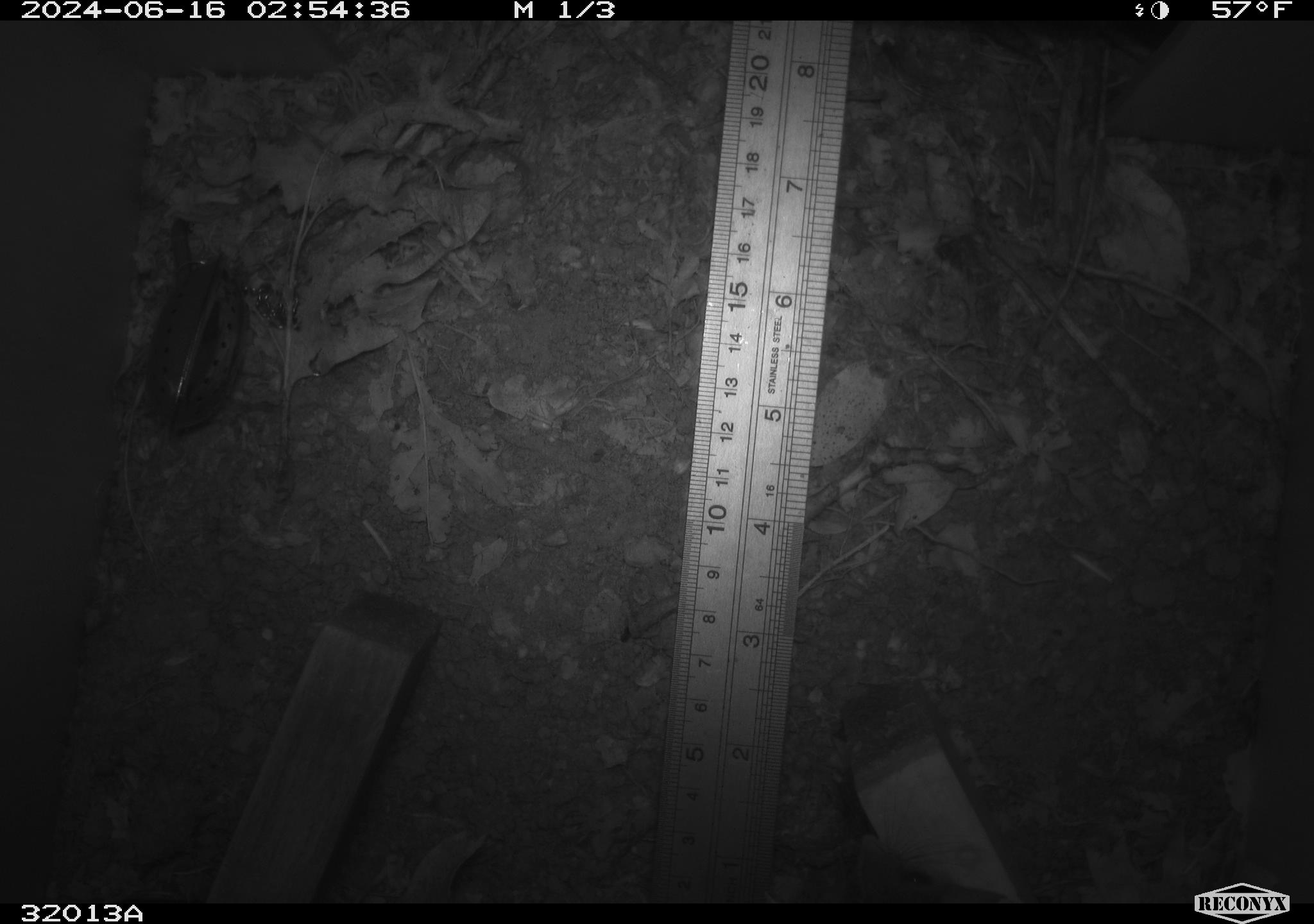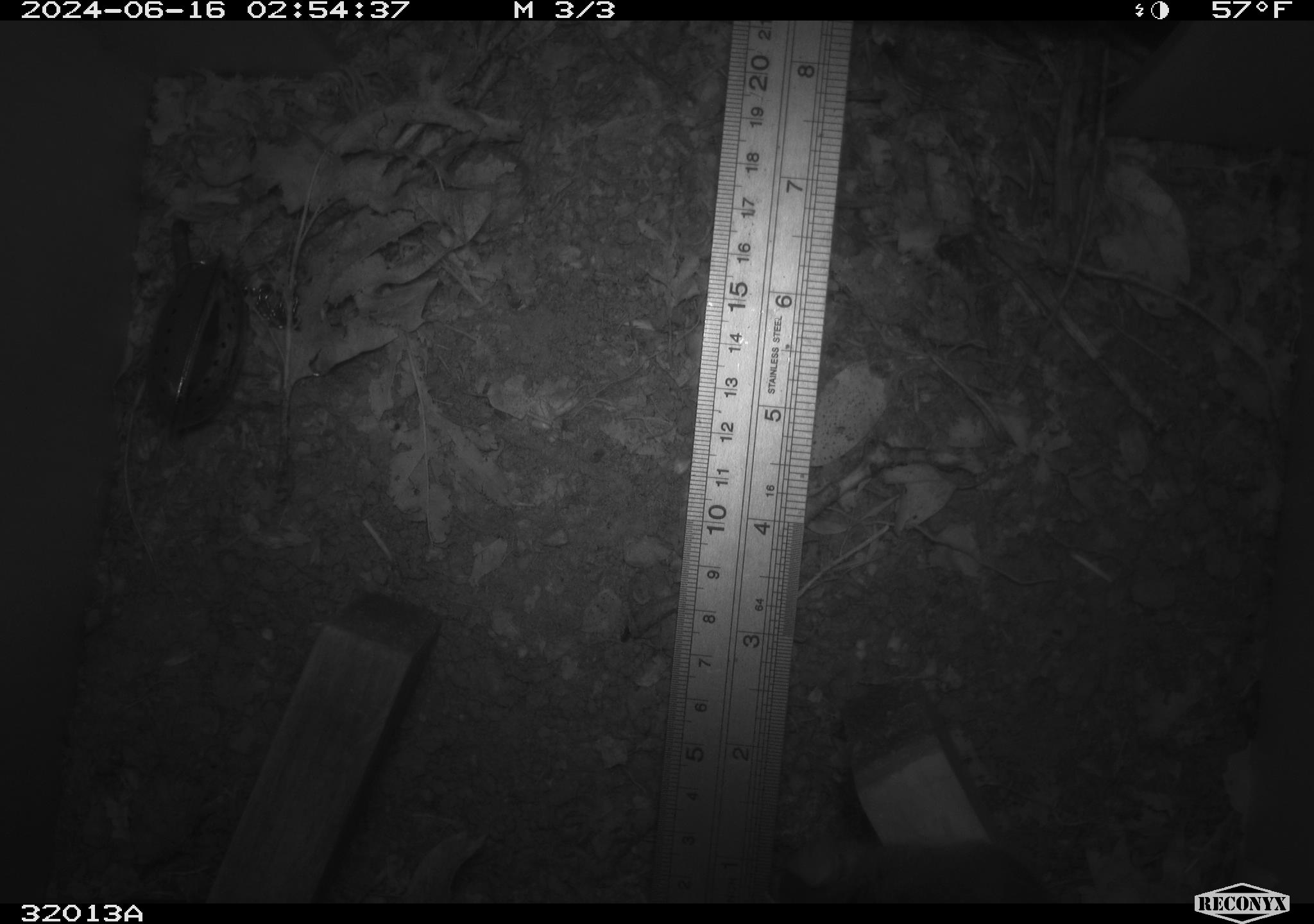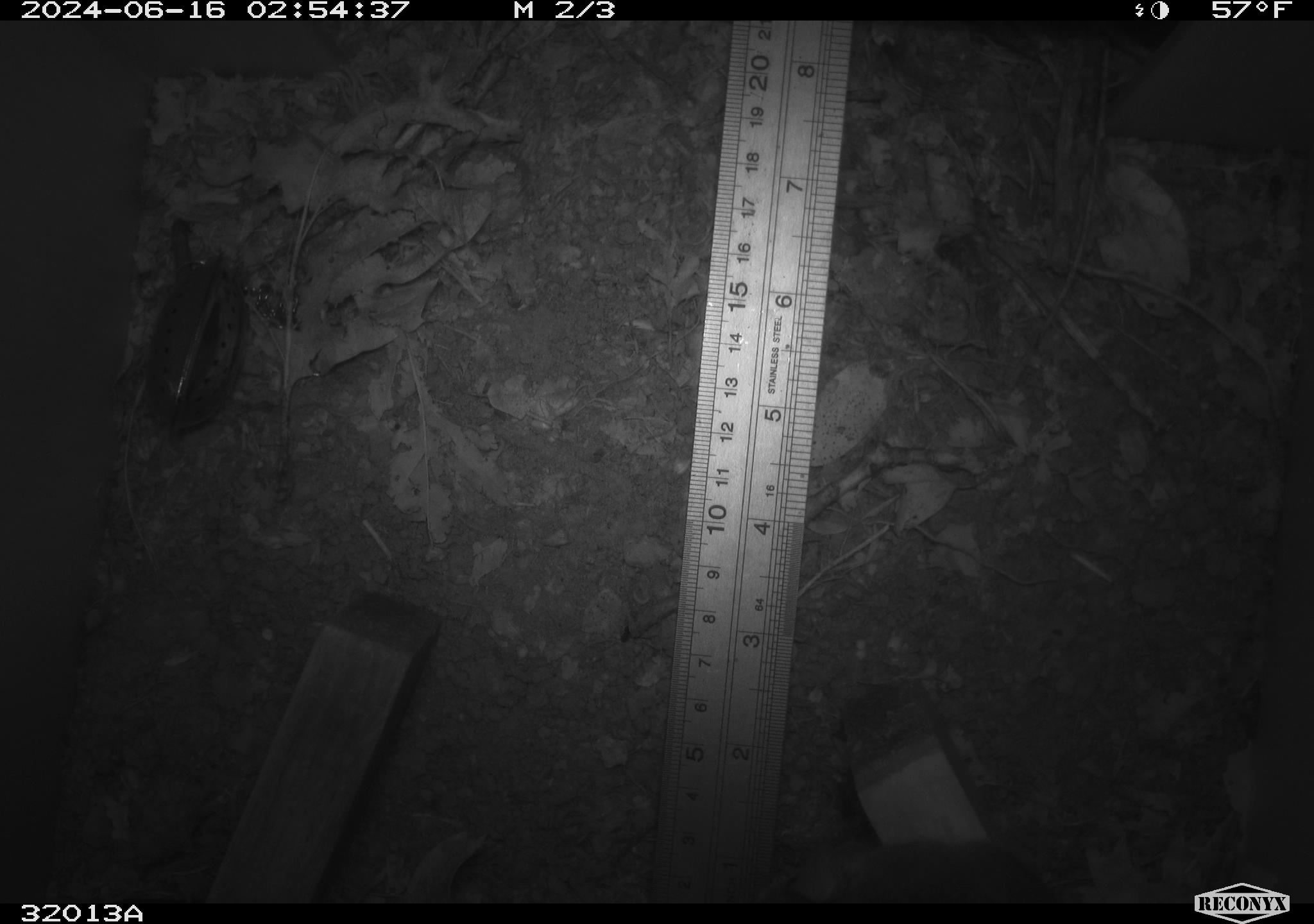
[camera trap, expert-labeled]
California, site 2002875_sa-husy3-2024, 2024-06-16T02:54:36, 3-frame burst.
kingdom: Animalia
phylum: Chordata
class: Mammalia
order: Rodentia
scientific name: Rodentia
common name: rodent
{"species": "rodent (Rodentia)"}